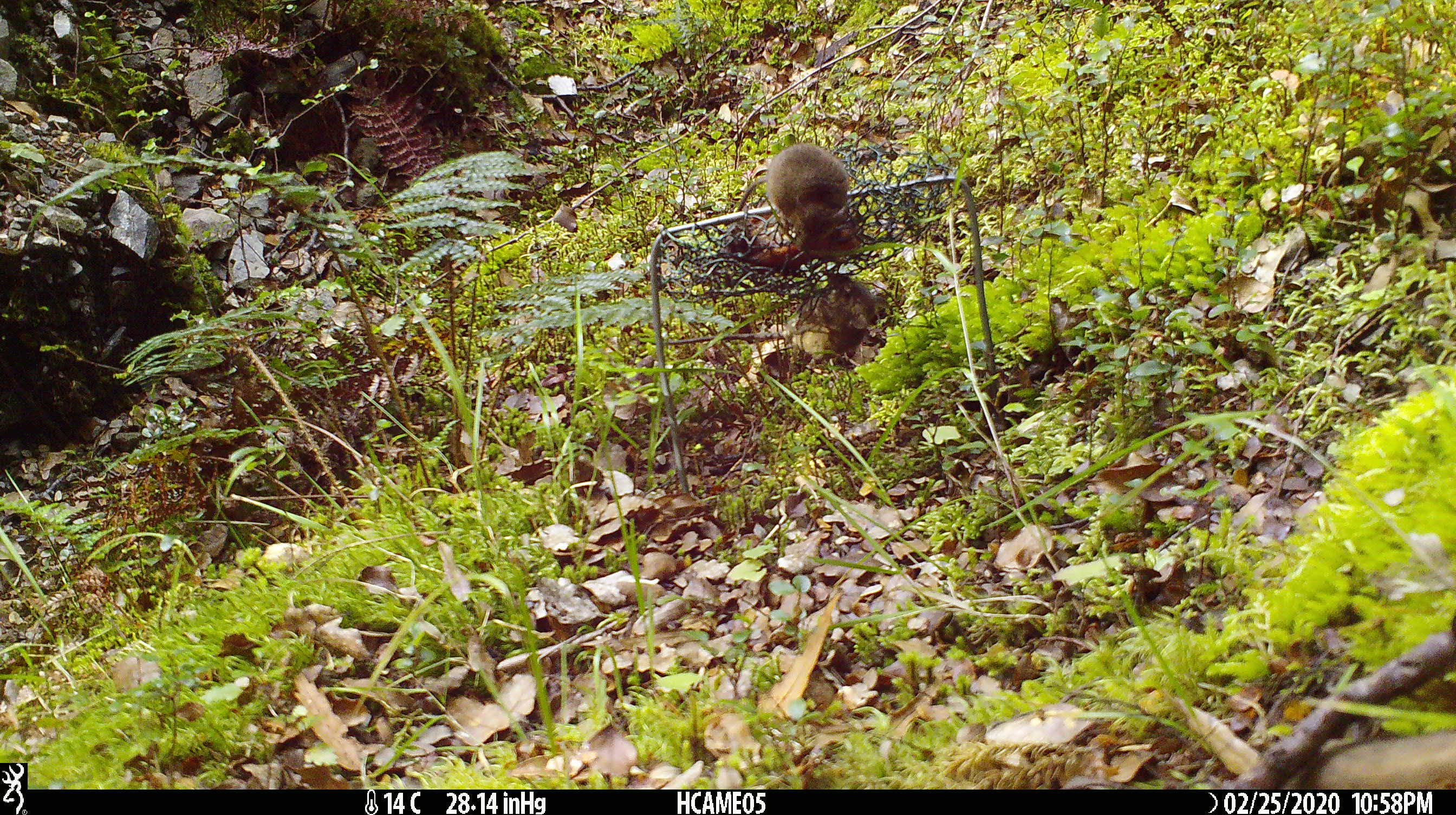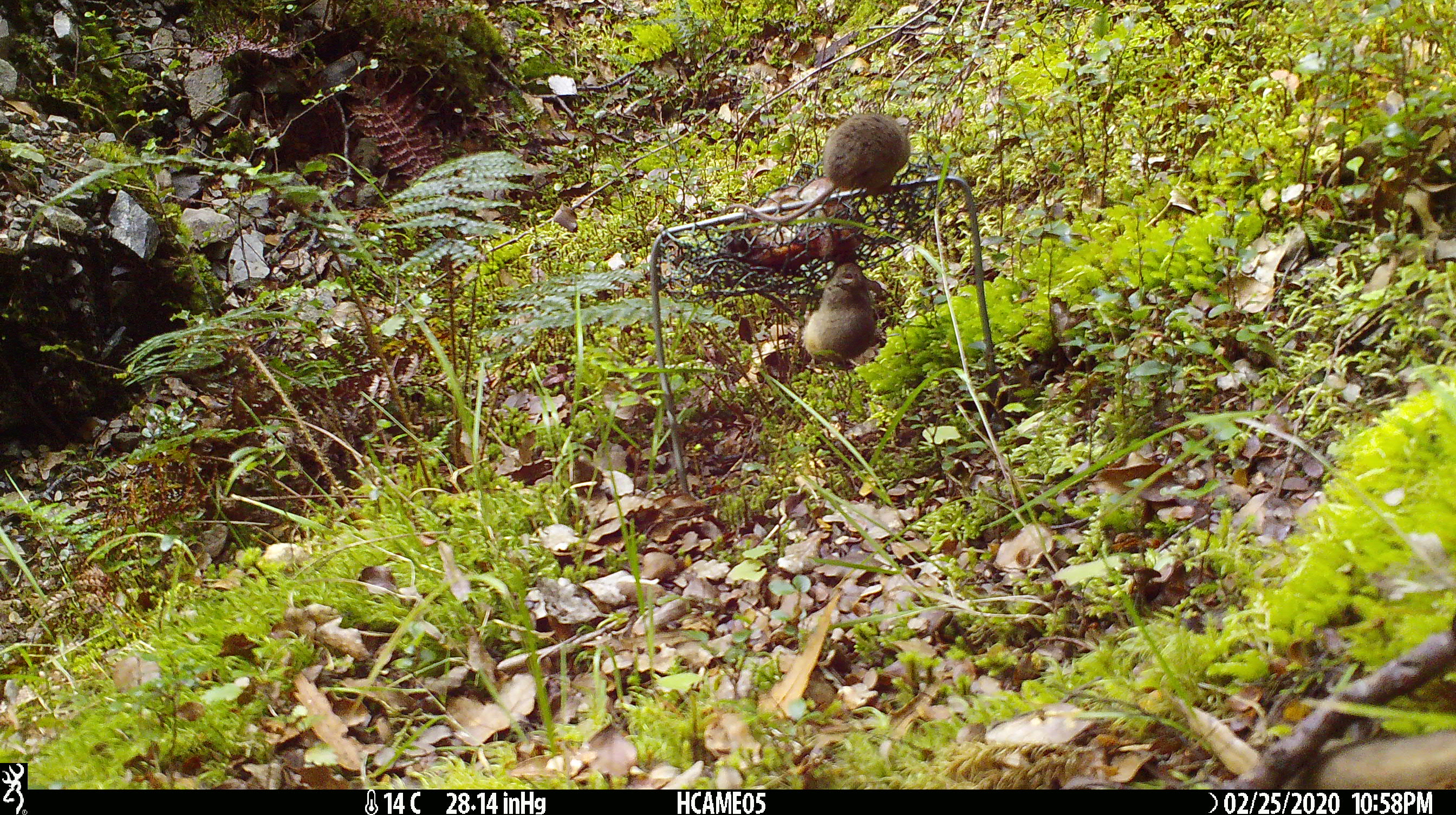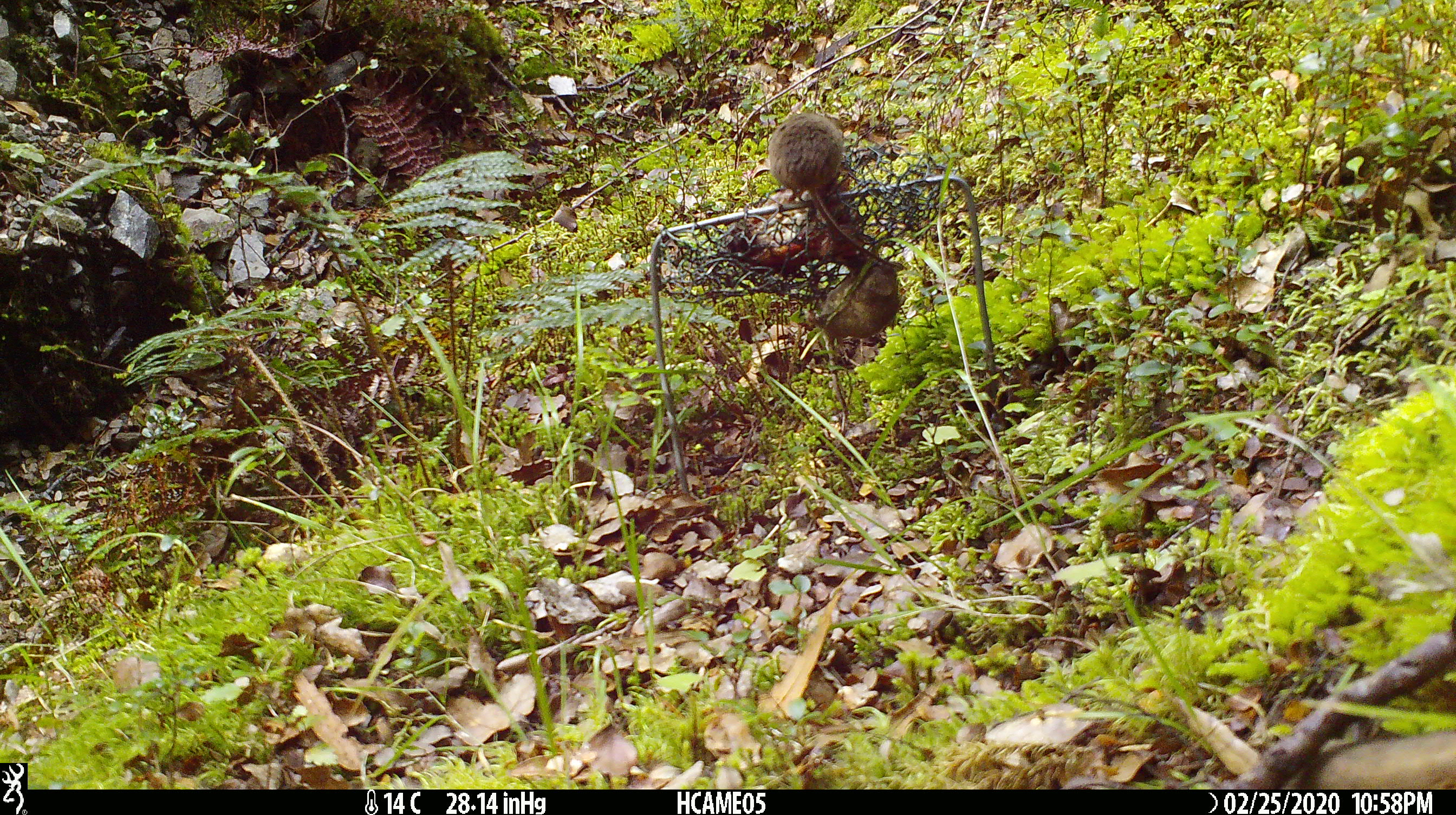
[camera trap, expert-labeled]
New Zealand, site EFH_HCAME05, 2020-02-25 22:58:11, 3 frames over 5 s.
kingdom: Animalia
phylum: Chordata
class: Mammalia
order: Rodentia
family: Muridae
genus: Mus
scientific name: Mus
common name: mouse